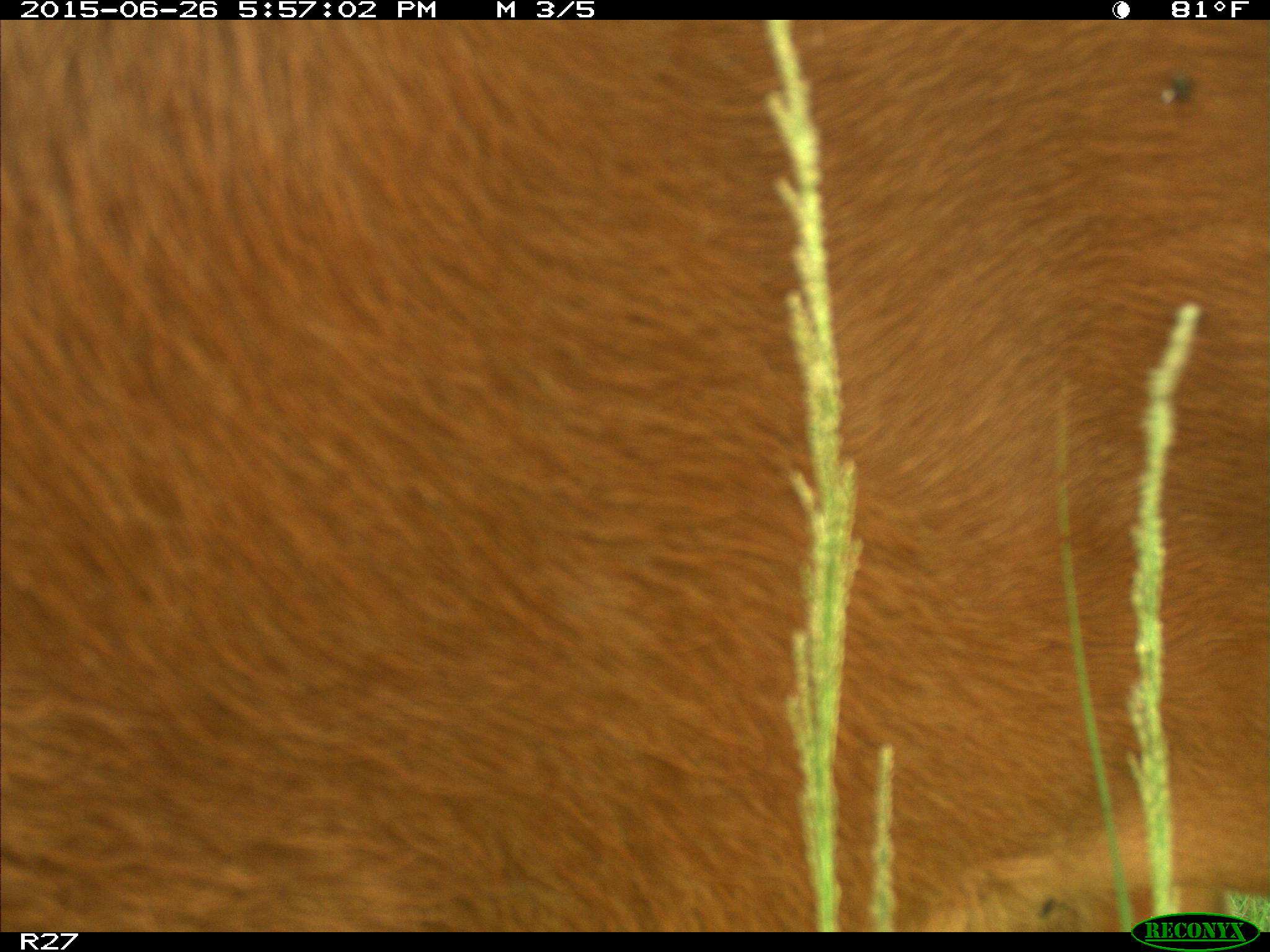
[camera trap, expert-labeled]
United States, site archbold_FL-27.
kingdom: Animalia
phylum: Chordata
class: Mammalia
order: Artiodactyla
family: Bovidae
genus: Bos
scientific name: Bos taurus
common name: domestic cow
Bos taurus (domestic cow).